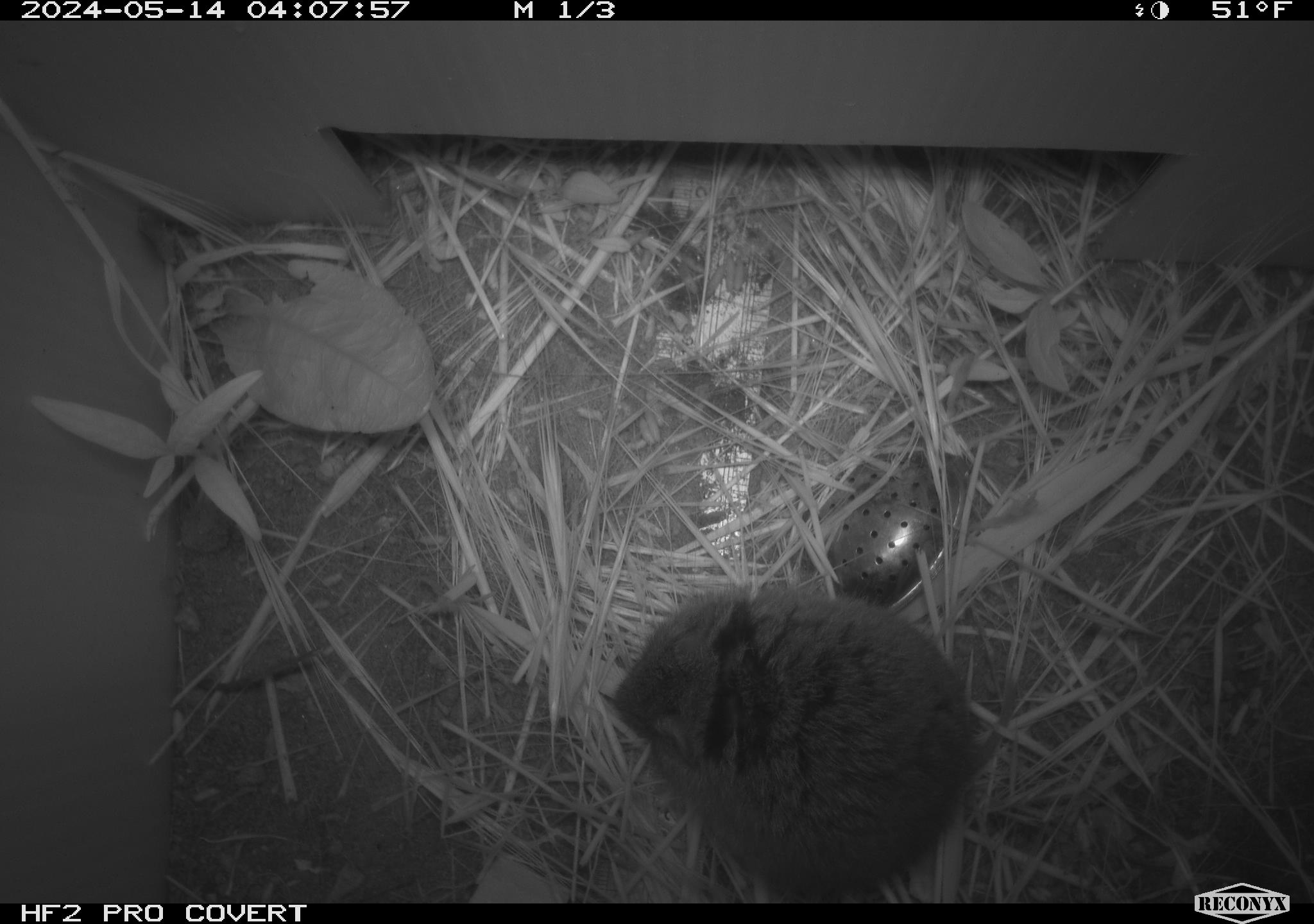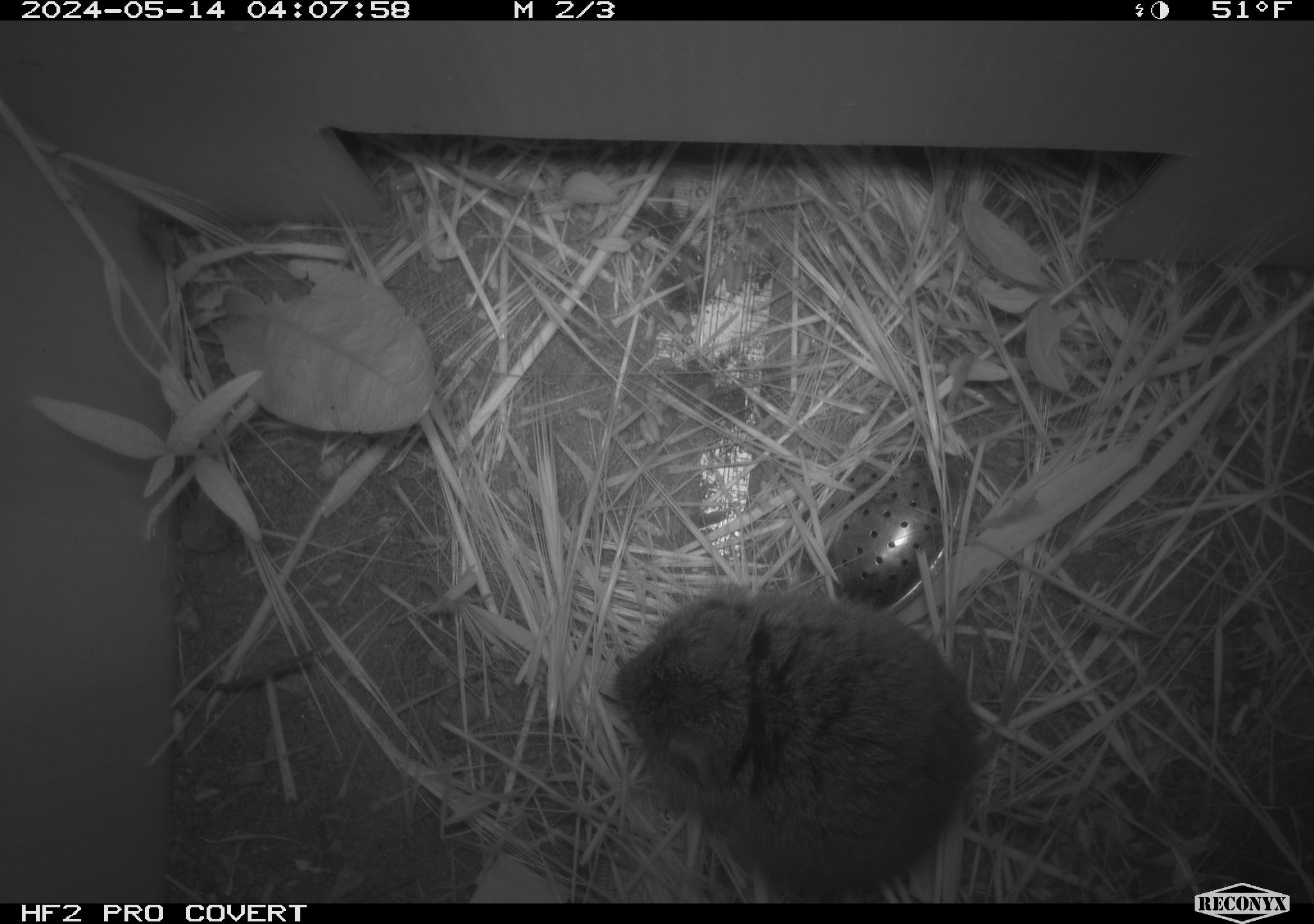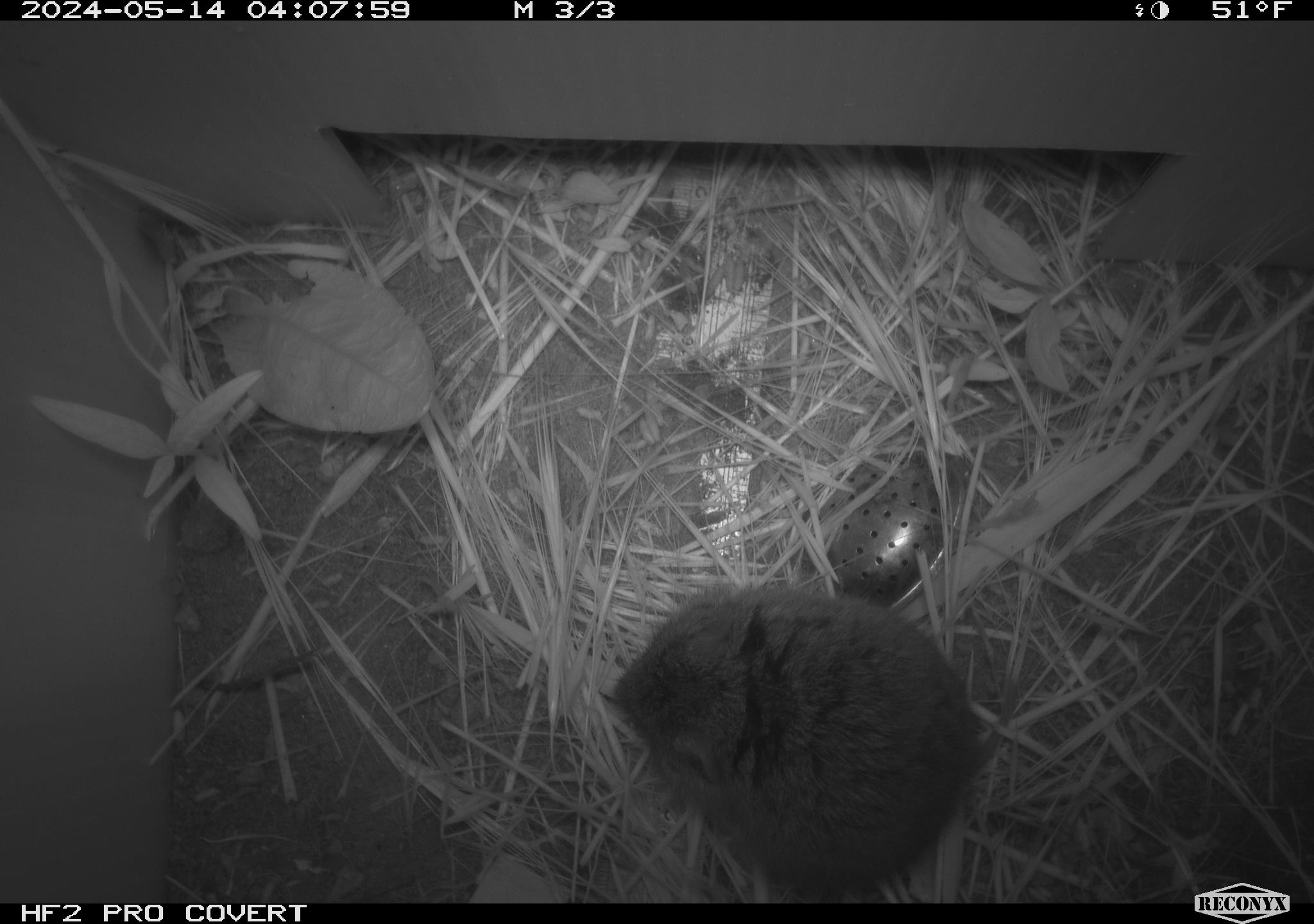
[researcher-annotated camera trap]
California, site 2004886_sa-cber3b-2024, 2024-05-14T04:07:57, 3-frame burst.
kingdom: Animalia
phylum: Chordata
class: Mammalia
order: Rodentia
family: Cricetidae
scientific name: Arvicolinae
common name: voles, lemmings, and muskrats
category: arvicolinae subfamily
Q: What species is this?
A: Arvicolinae subfamily (voles, lemmings, and muskrats) (Arvicolinae).